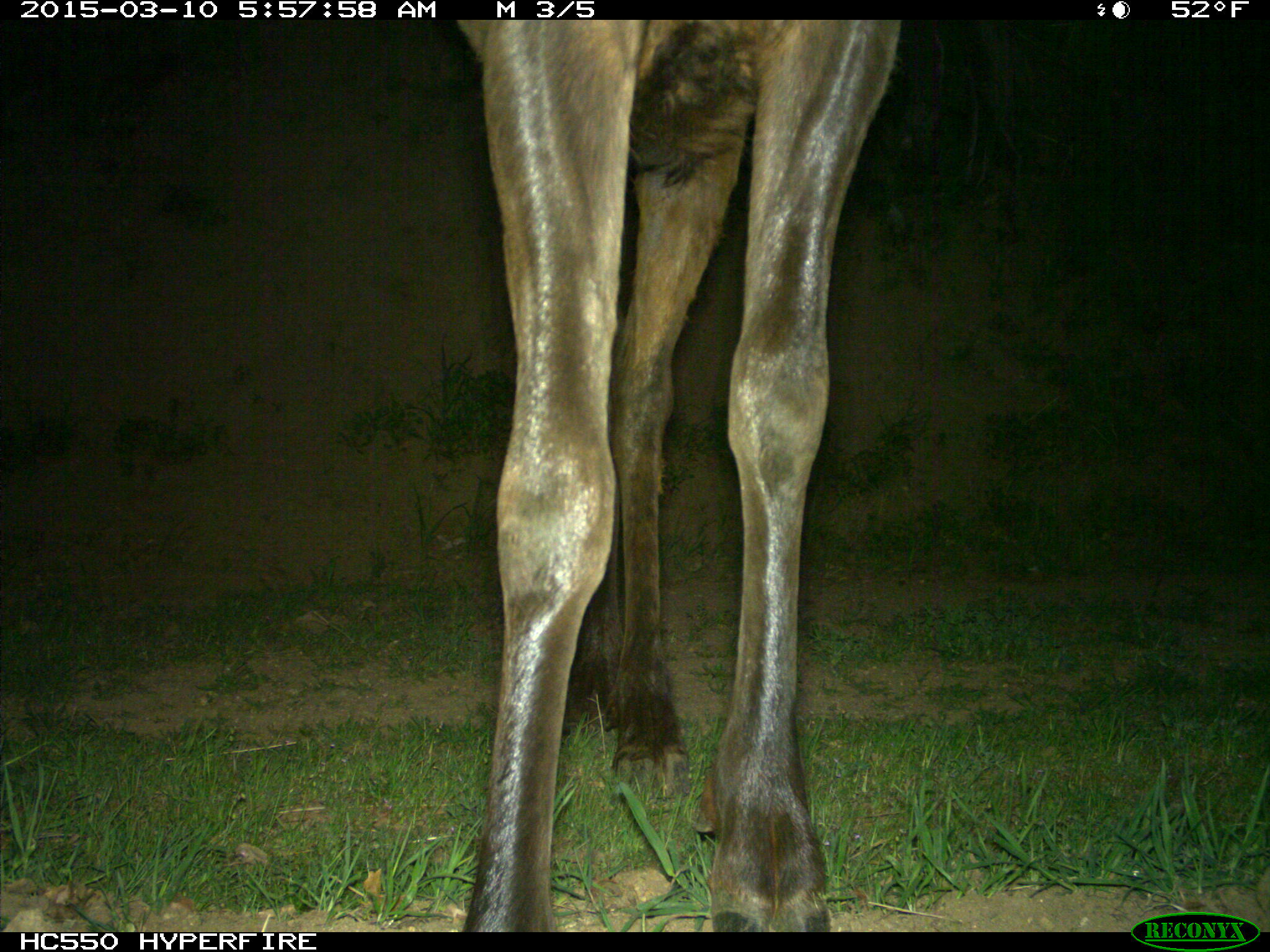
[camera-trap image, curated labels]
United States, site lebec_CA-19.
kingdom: Animalia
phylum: Chordata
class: Mammalia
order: Artiodactyla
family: Cervidae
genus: Cervus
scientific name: Cervus canadensis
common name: elk